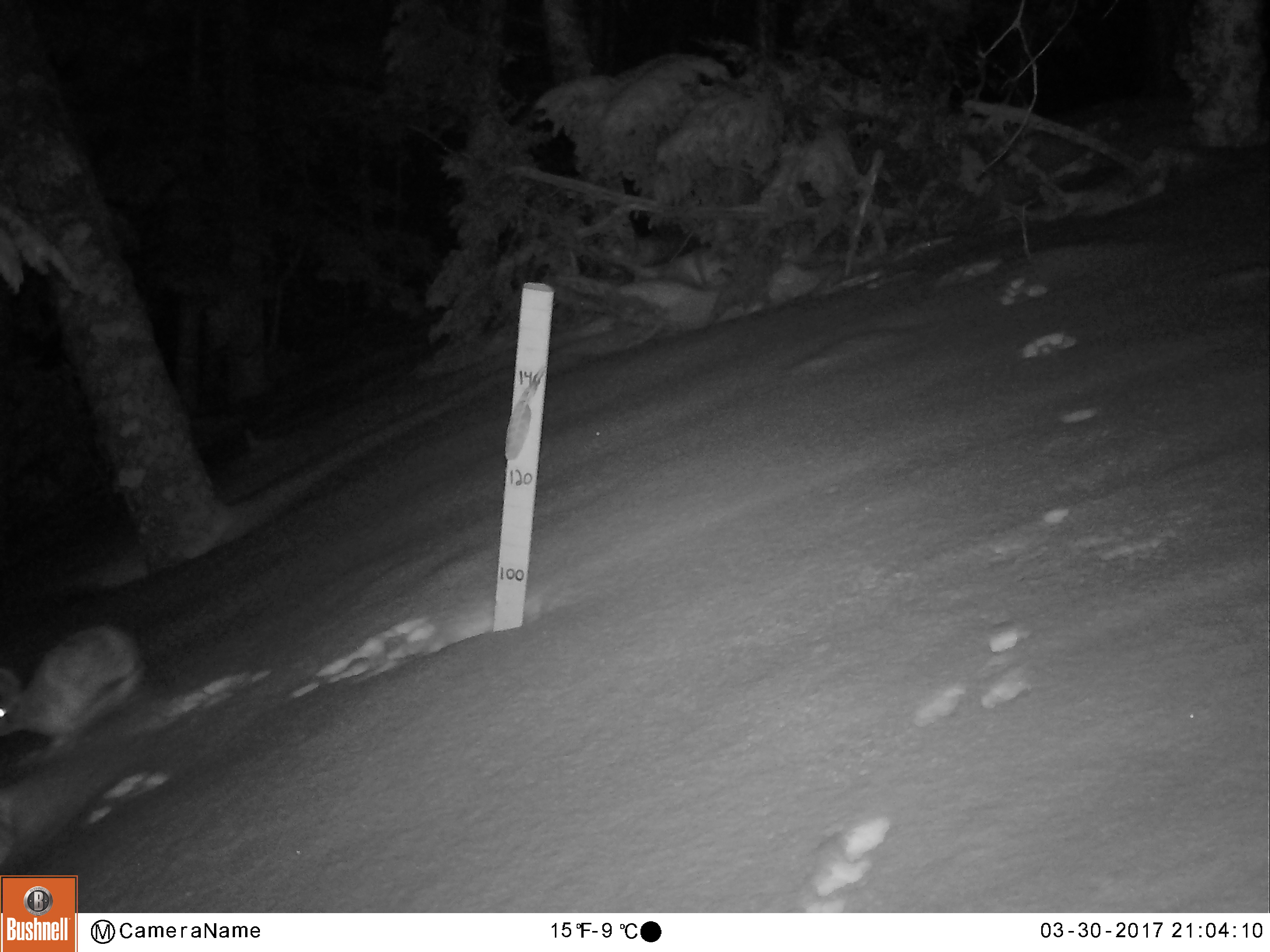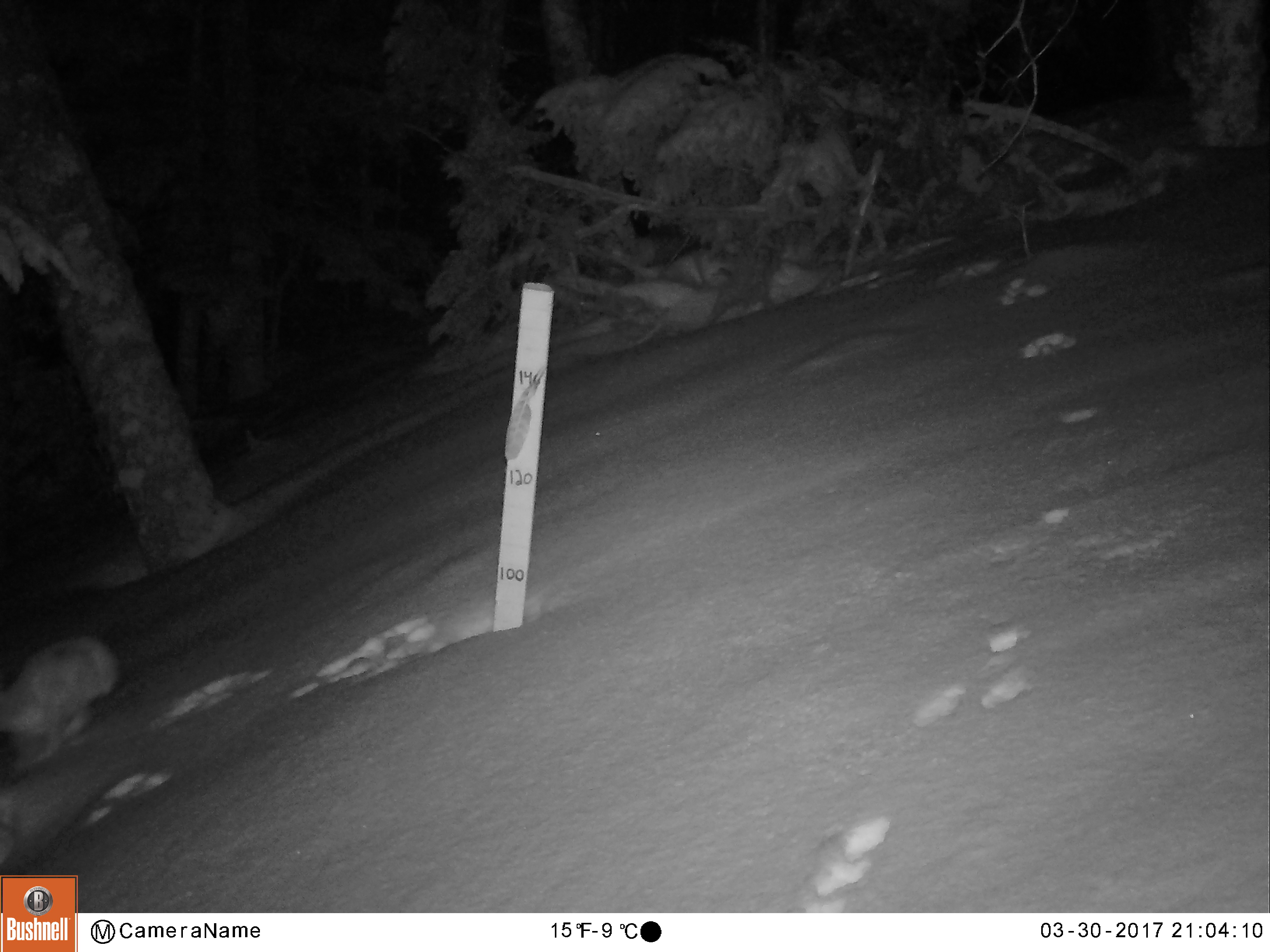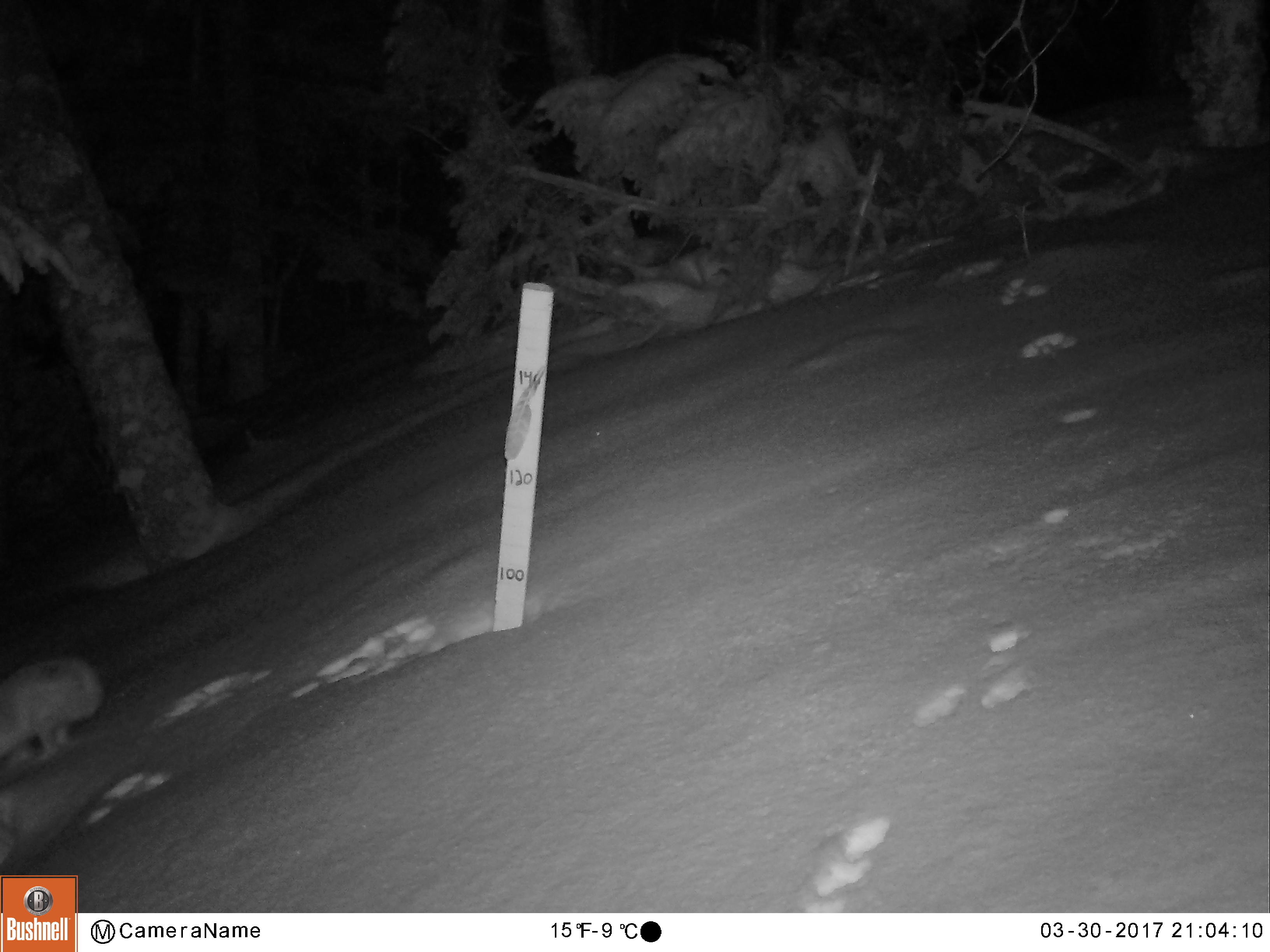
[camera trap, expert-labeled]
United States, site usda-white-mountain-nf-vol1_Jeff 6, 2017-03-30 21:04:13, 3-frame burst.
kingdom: Animalia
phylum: Chordata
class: Mammalia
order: Lagomorpha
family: Leporidae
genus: Lepus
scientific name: Lepus americanus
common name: snowshoe hare